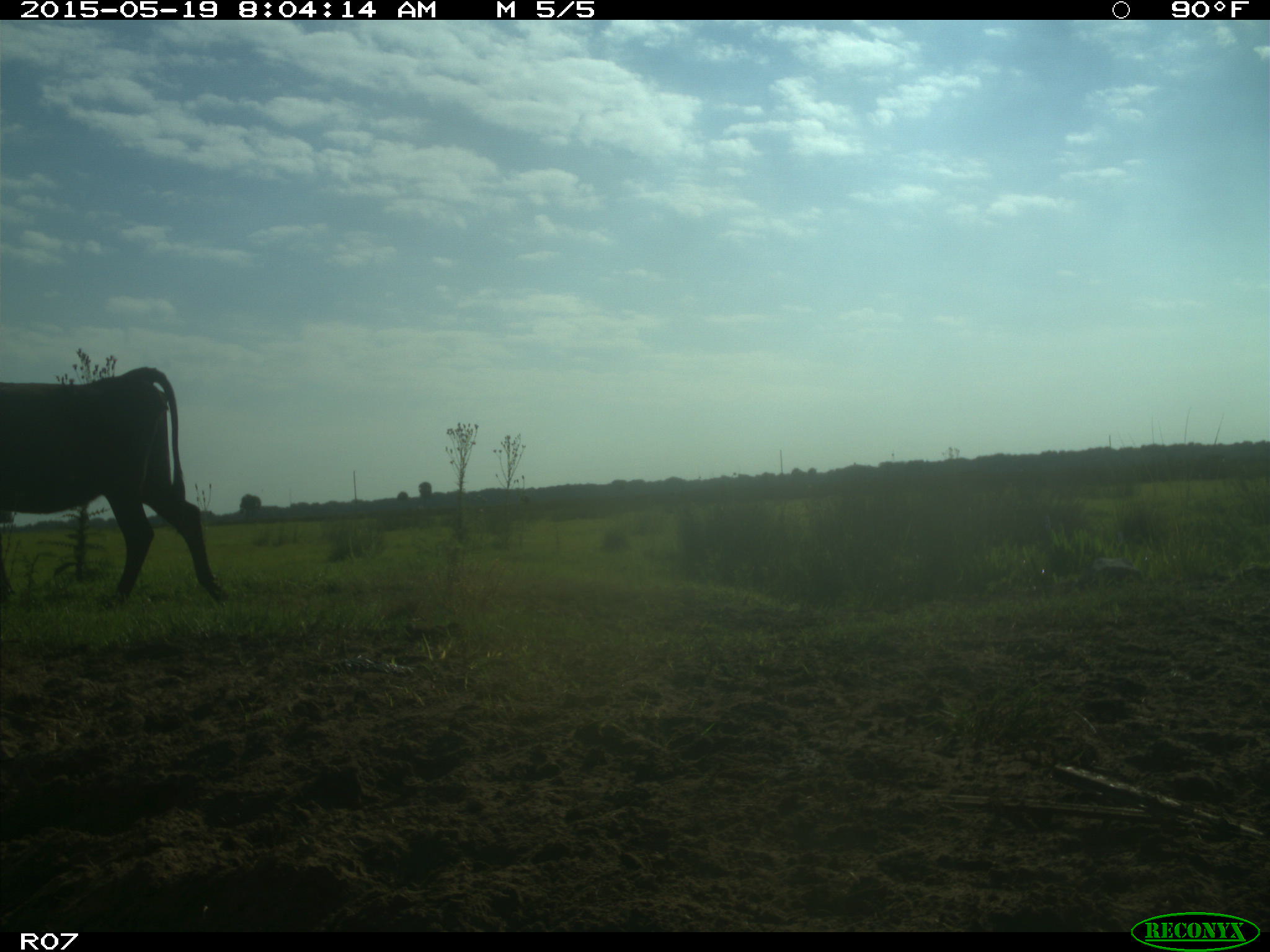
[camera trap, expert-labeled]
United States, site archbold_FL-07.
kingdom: Animalia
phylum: Chordata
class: Mammalia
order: Artiodactyla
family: Bovidae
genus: Bos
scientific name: Bos taurus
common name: domestic cow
Bos taurus (domestic cow).